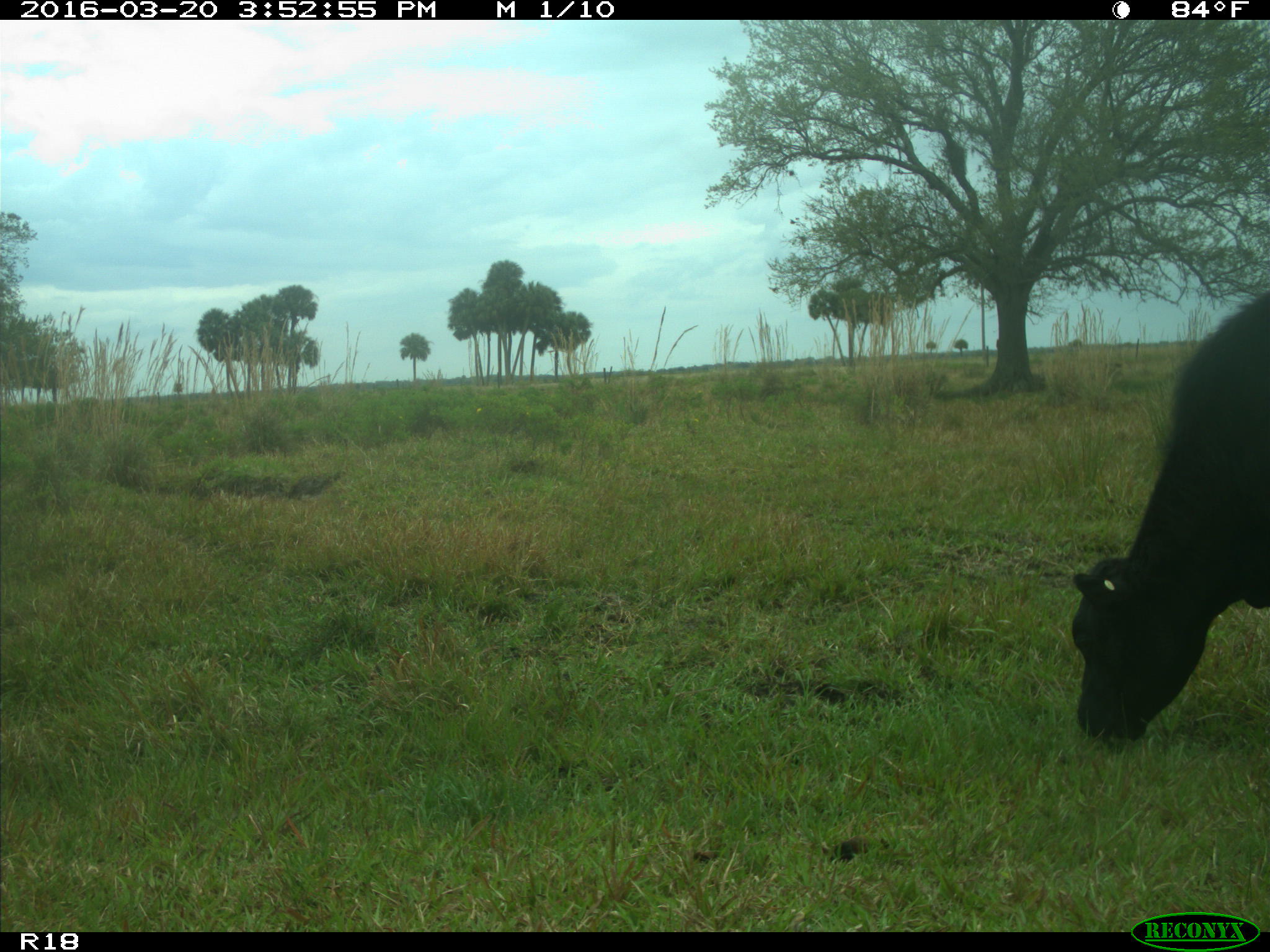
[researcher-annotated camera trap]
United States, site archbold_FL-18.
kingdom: Animalia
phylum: Chordata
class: Mammalia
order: Artiodactyla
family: Bovidae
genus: Bos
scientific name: Bos taurus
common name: domestic cow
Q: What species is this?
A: Bos taurus (domestic cow).